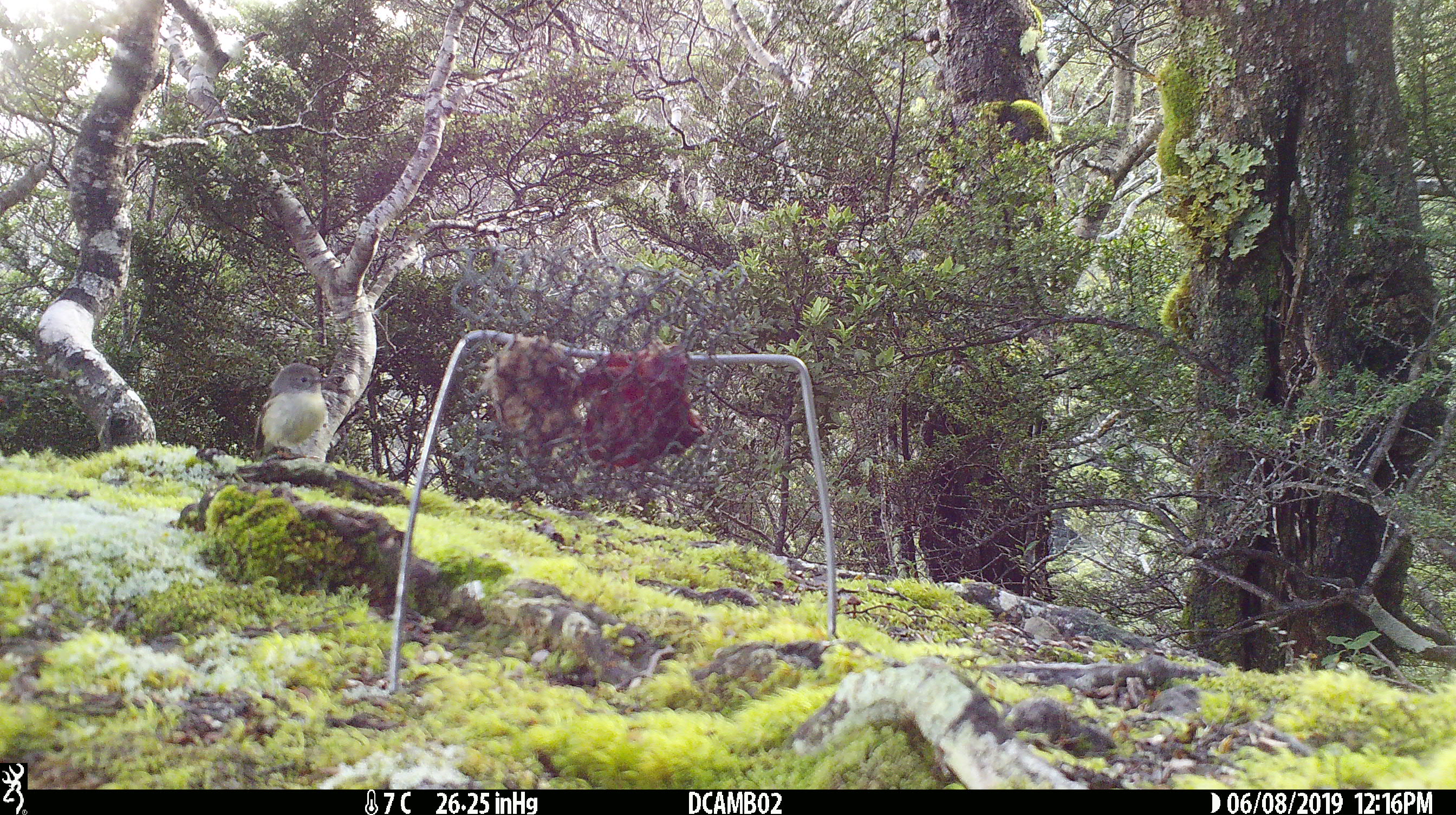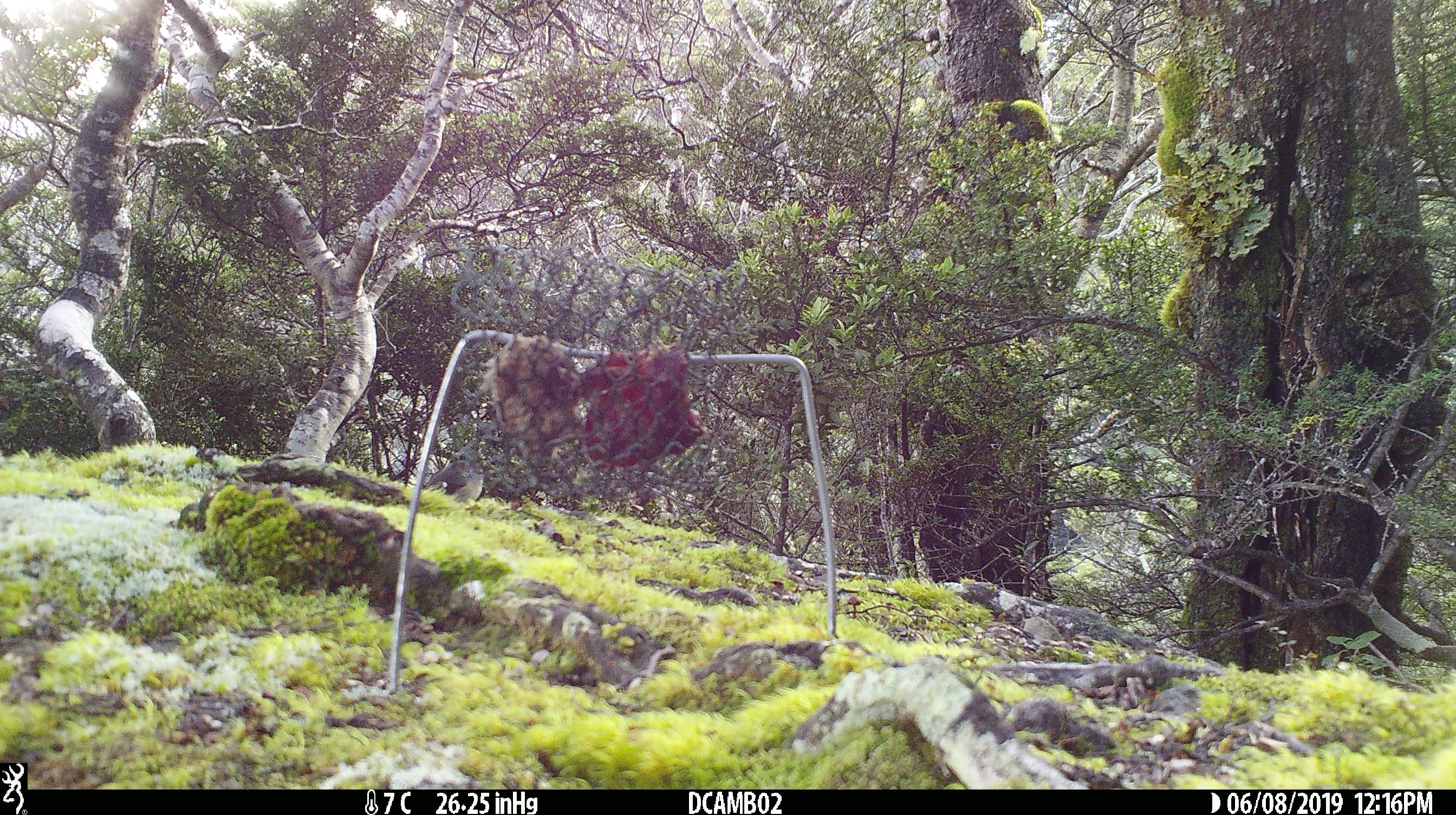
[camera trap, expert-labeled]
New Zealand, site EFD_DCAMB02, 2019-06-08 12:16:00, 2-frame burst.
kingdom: Animalia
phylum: Chordata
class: Aves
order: Passeriformes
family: Petroicidae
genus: Petroica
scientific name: Petroica macrocephala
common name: tomtit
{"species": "tomtit (Petroica macrocephala)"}